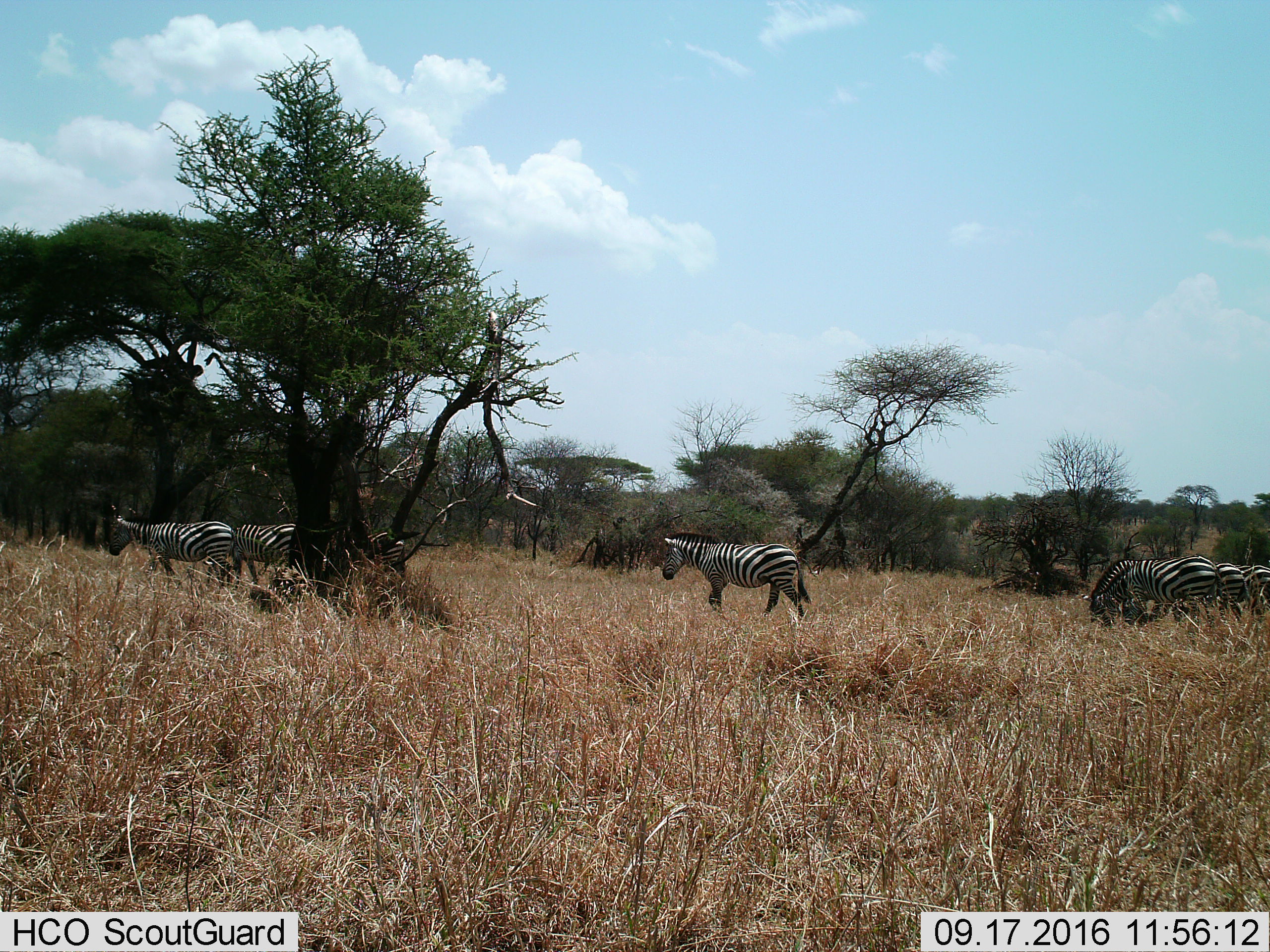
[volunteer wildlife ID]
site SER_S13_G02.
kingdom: Animalia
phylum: Chordata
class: Mammalia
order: Perissodactyla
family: Equidae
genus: Equus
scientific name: Equus quagga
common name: plains zebra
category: zebraplains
Zebraplains (plains zebra) (Equus quagga), count 7. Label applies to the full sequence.